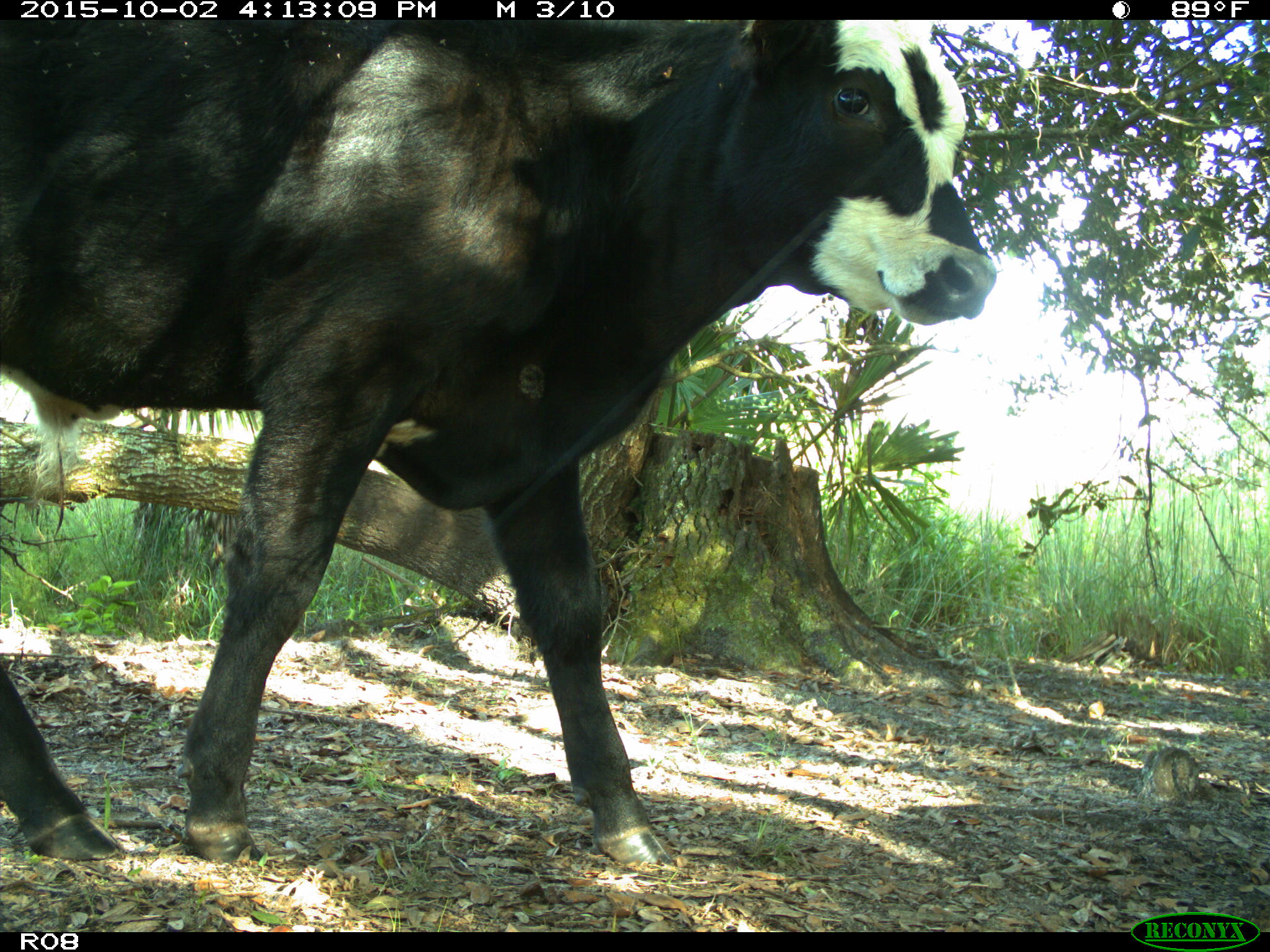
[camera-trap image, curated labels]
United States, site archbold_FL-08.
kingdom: Animalia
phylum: Chordata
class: Mammalia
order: Artiodactyla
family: Bovidae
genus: Bos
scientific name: Bos taurus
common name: domestic cow